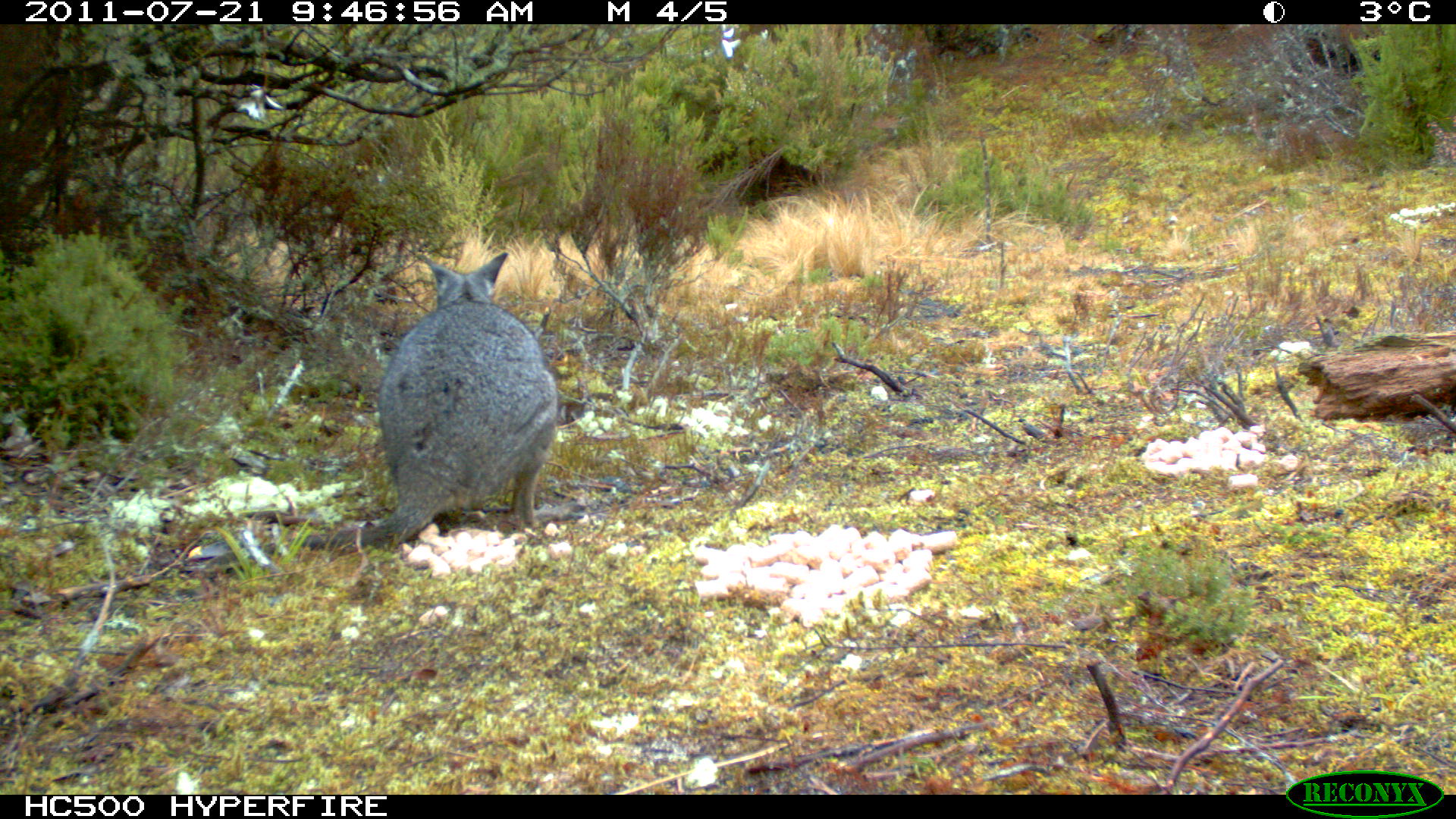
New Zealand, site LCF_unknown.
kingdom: Animalia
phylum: Chordata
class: Mammalia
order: Diprotodontia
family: Macropodidae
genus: Notamacropus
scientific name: Notamacropus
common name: wallaby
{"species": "wallaby (Notamacropus)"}